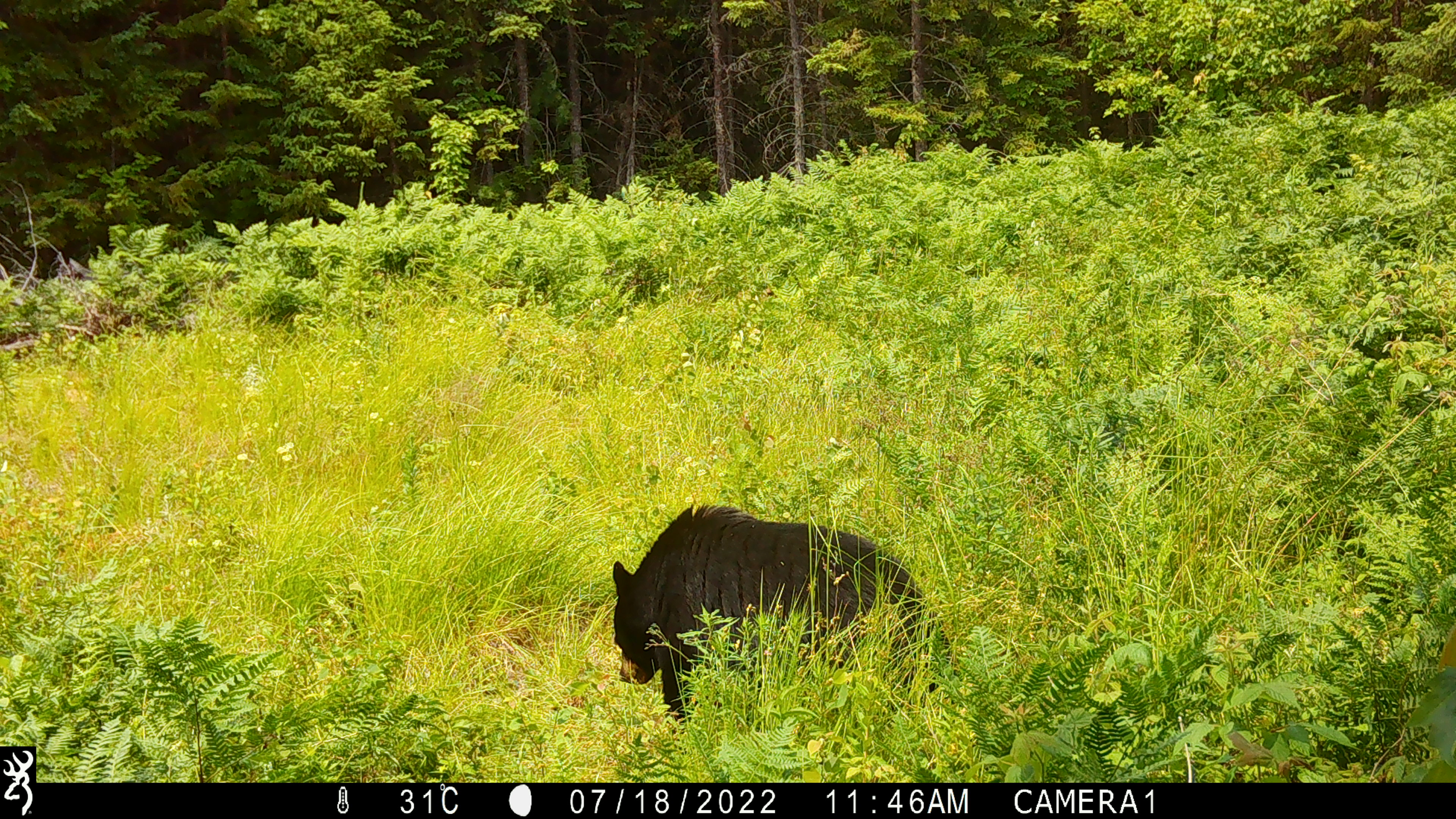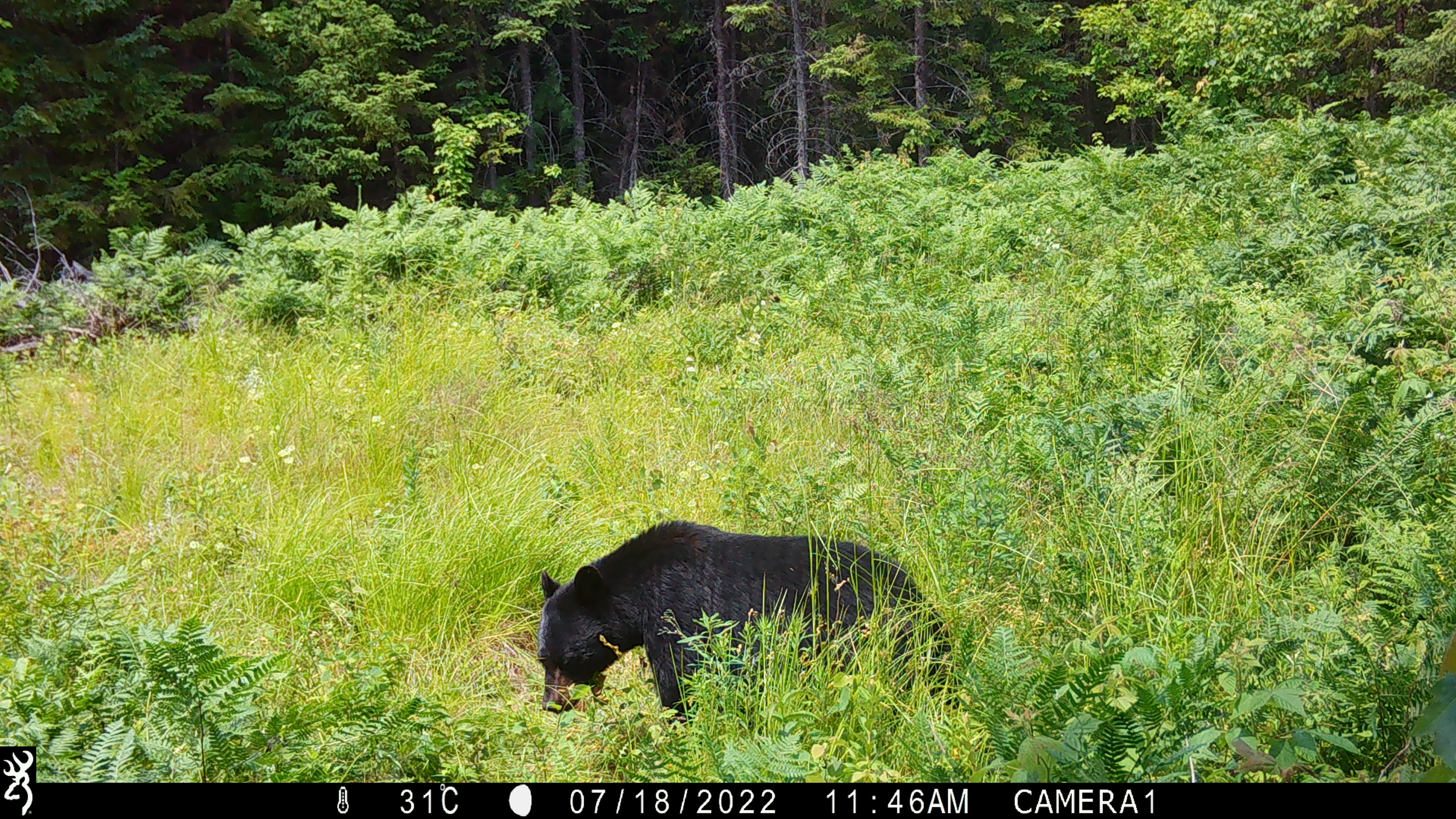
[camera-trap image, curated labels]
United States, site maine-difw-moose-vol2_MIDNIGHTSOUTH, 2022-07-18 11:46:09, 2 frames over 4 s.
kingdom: Animalia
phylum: Chordata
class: Mammalia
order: Carnivora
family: Ursidae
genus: Ursus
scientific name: Ursus americanus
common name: black bear